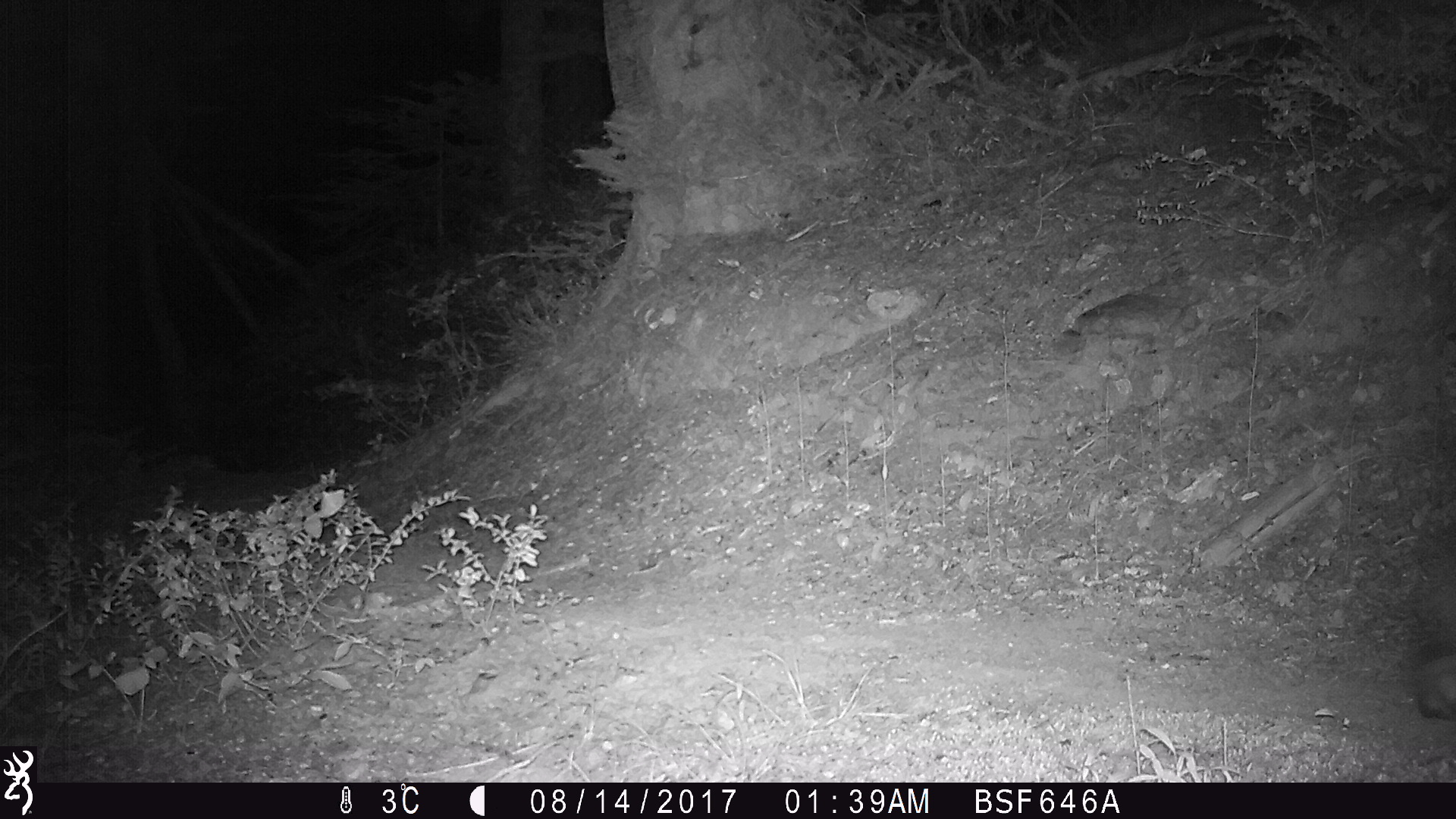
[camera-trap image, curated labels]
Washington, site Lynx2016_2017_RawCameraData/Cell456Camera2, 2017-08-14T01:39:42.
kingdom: Animalia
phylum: Chordata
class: Mammalia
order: Lagomorpha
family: Leporidae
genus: Lepus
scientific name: Lepus americanus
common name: snowshoe hare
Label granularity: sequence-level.